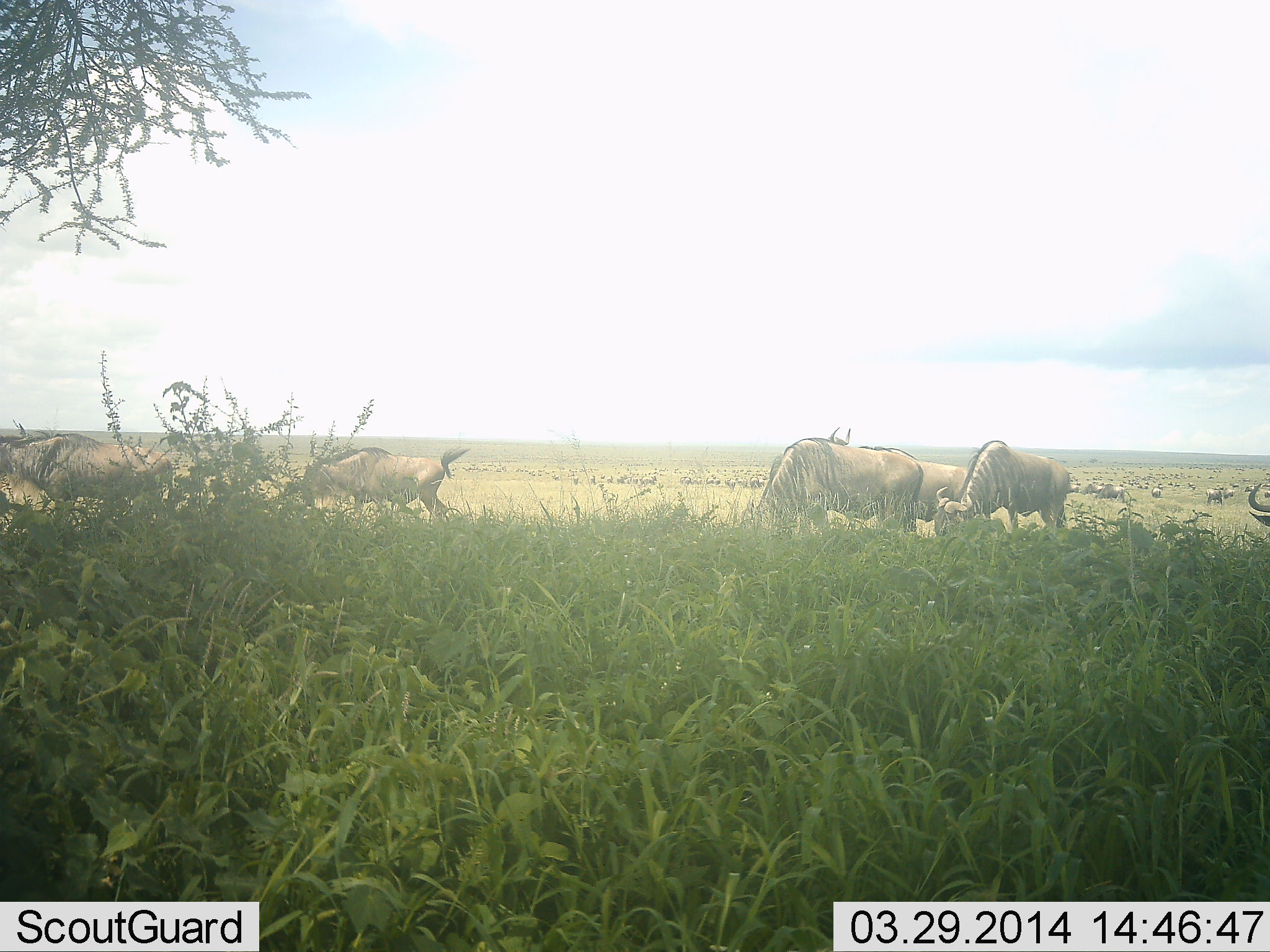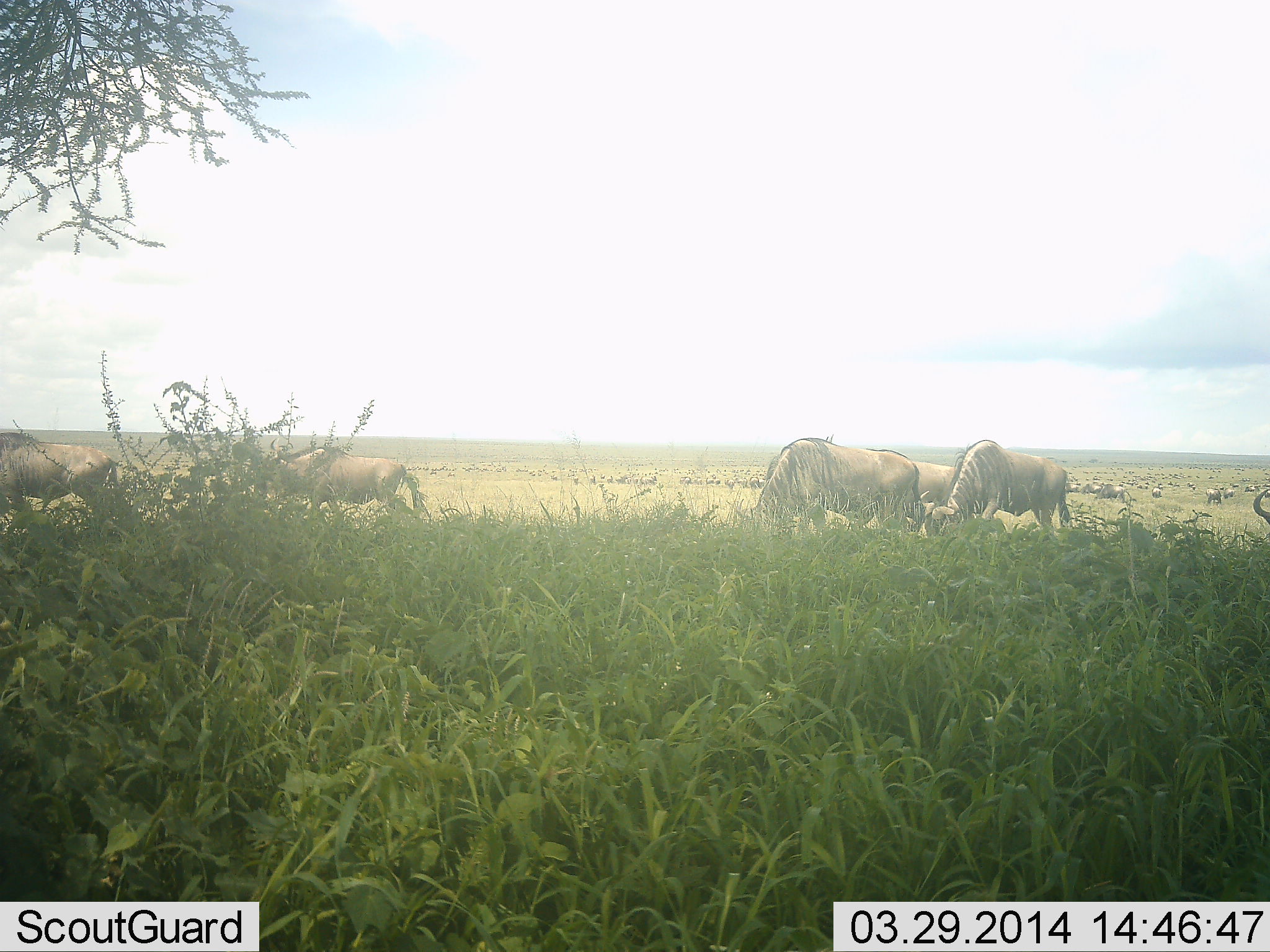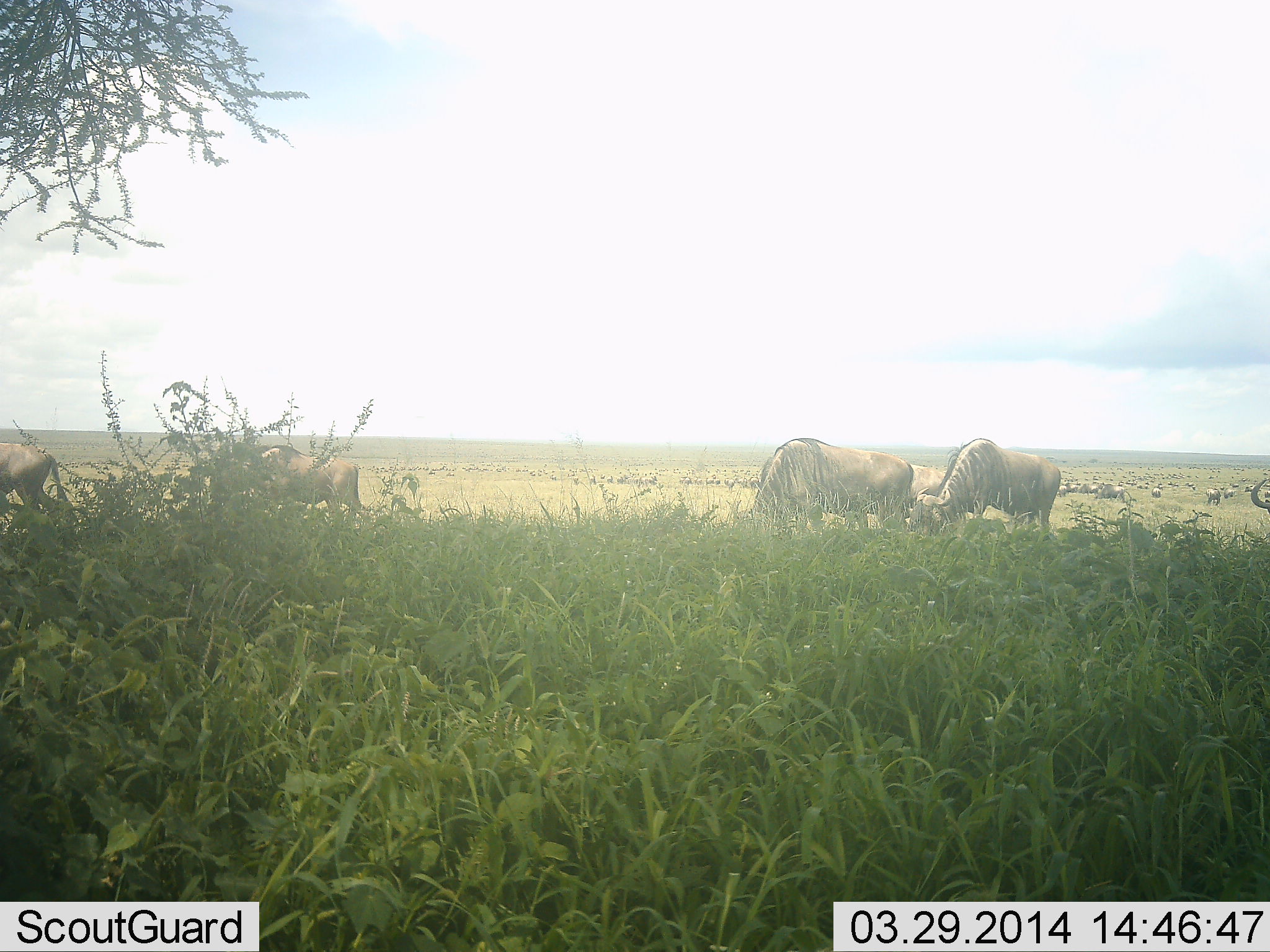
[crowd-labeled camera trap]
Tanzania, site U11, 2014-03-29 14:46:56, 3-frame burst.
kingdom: Animalia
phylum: Chordata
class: Mammalia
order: Artiodactyla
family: Bovidae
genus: Connochaetes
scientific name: Connochaetes taurinus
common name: blue wildebeest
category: wildebeest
Wildebeest (blue wildebeest) (Connochaetes taurinus), count 11-50. Behavior (volunteer vote fractions): standing 40%, resting 10%, moving 100%, interacting 10%. Young present (vote fraction): 0%. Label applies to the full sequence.